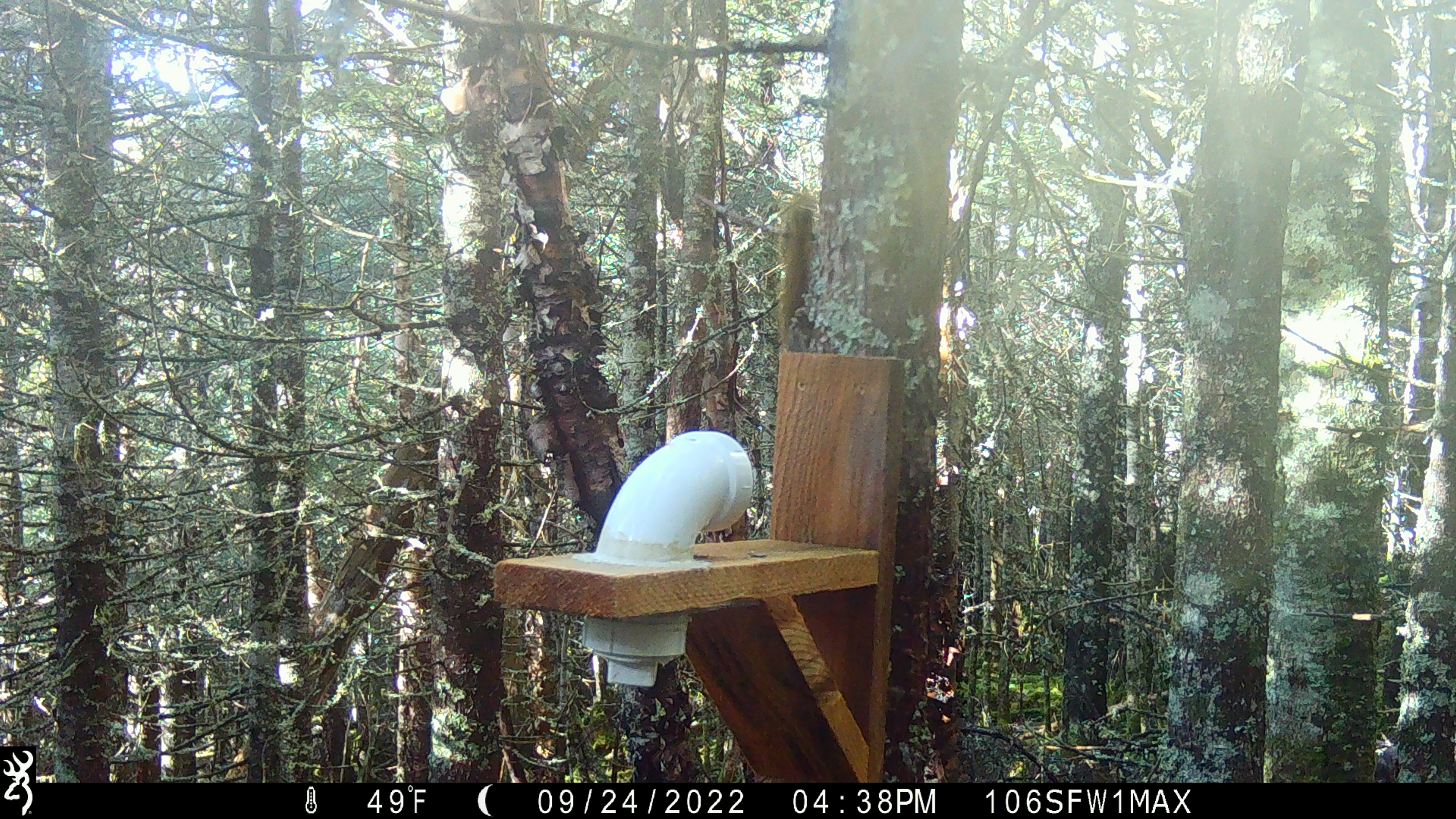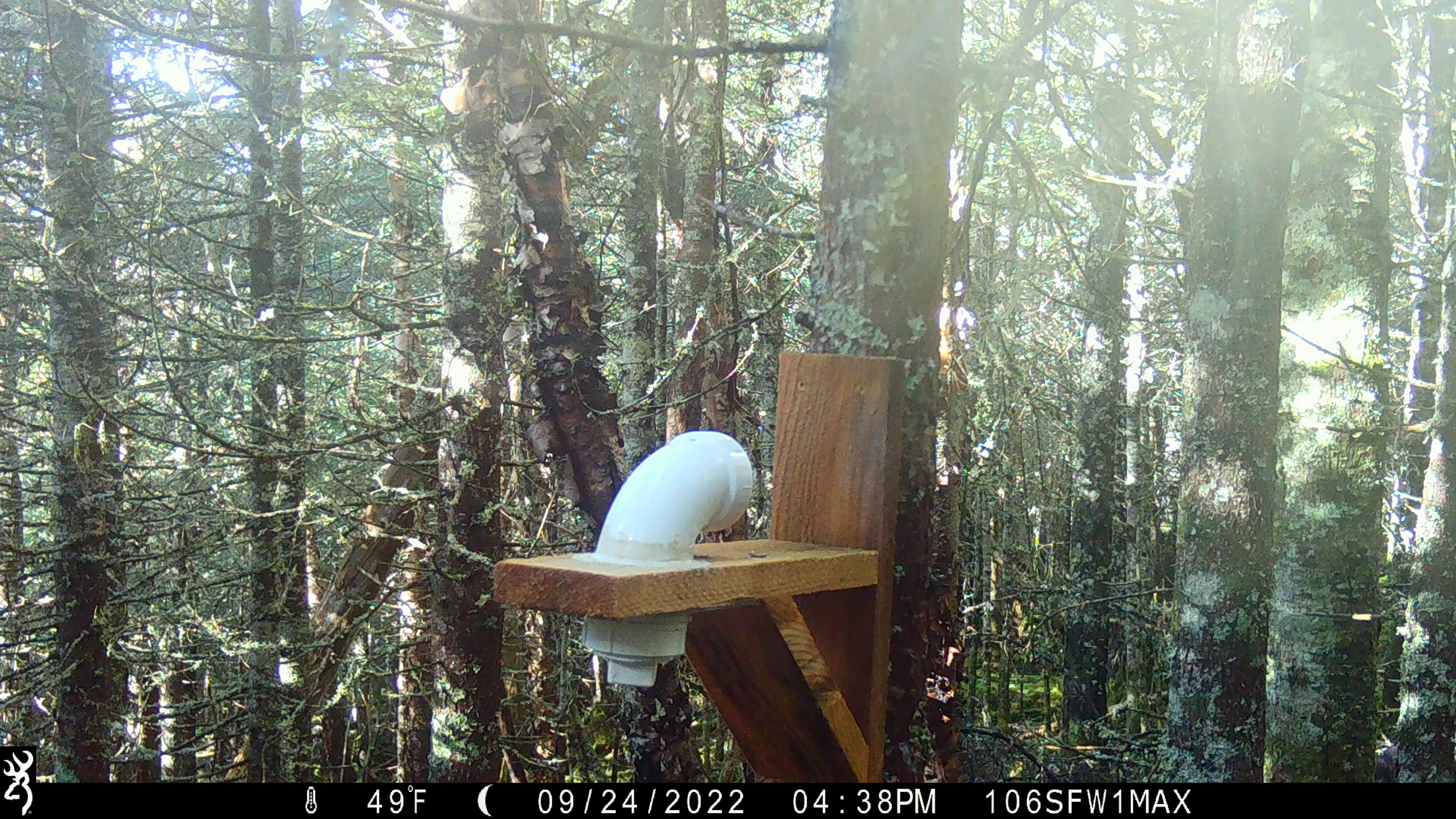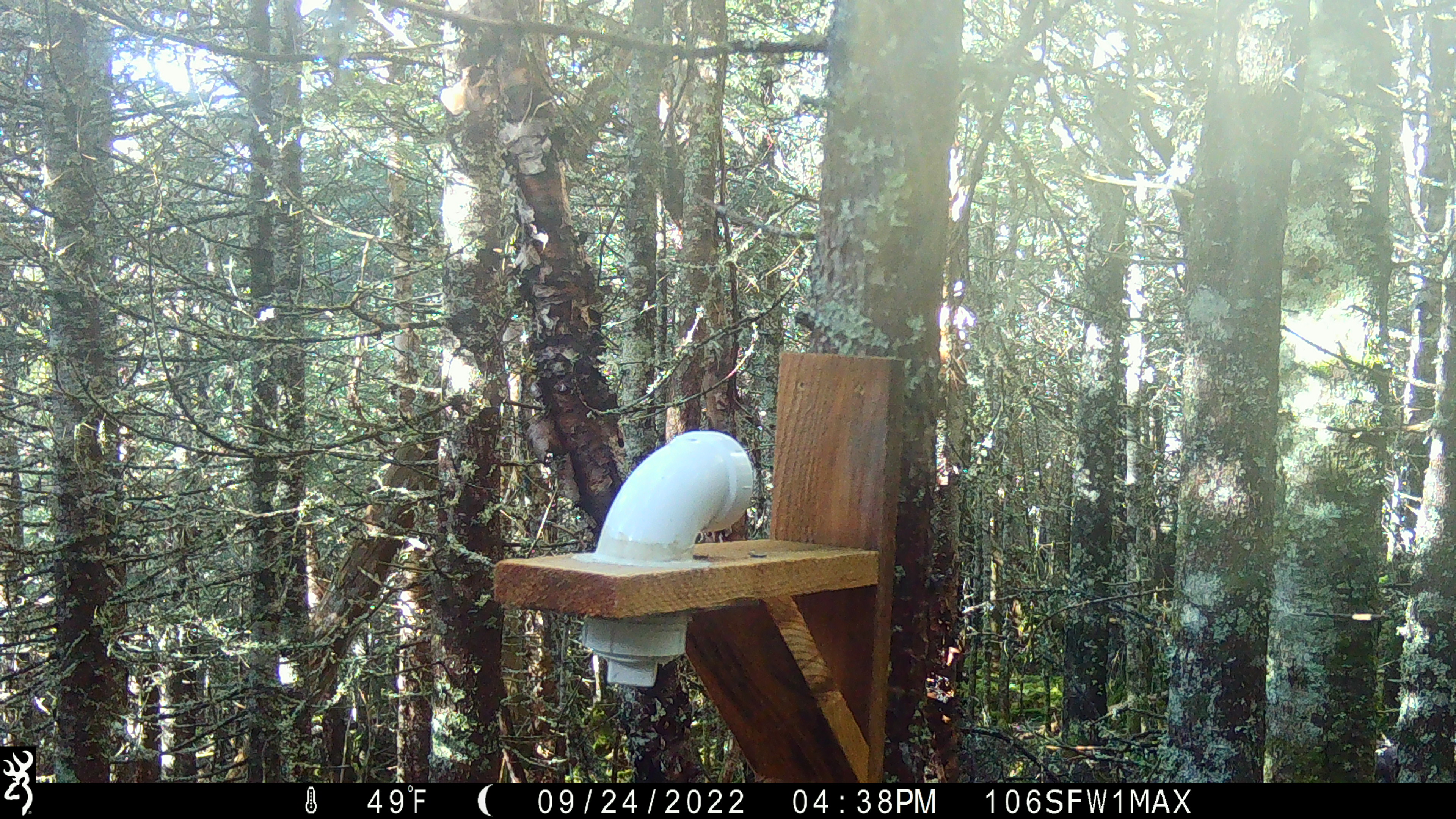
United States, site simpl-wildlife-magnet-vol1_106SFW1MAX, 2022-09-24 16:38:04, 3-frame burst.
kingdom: Animalia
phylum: Chordata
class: Mammalia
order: Rodentia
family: Sciuridae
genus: Tamiasciurus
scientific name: Tamiasciurus hudsonicus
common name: red squirrel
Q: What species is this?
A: Red squirrel (Tamiasciurus hudsonicus).